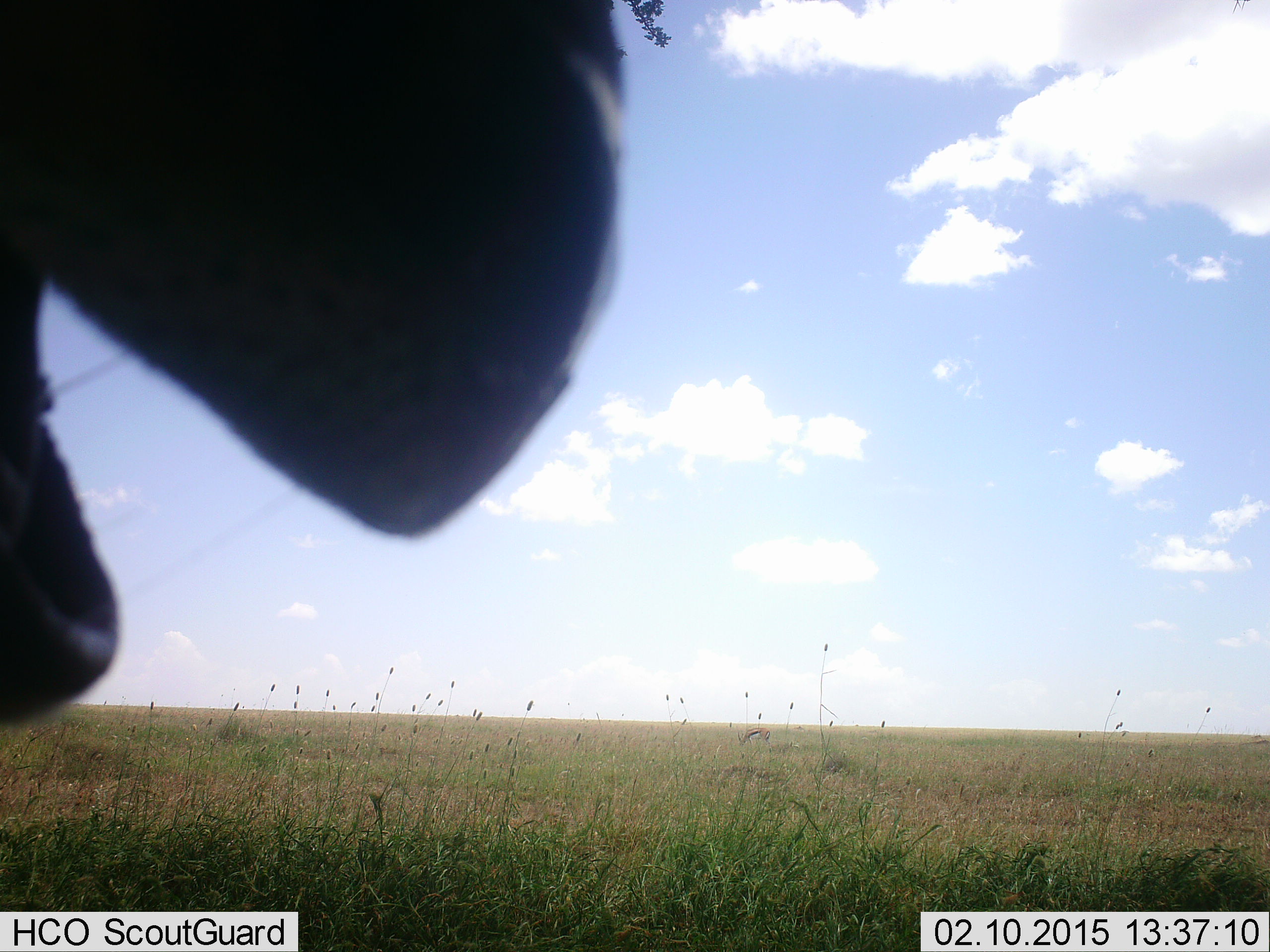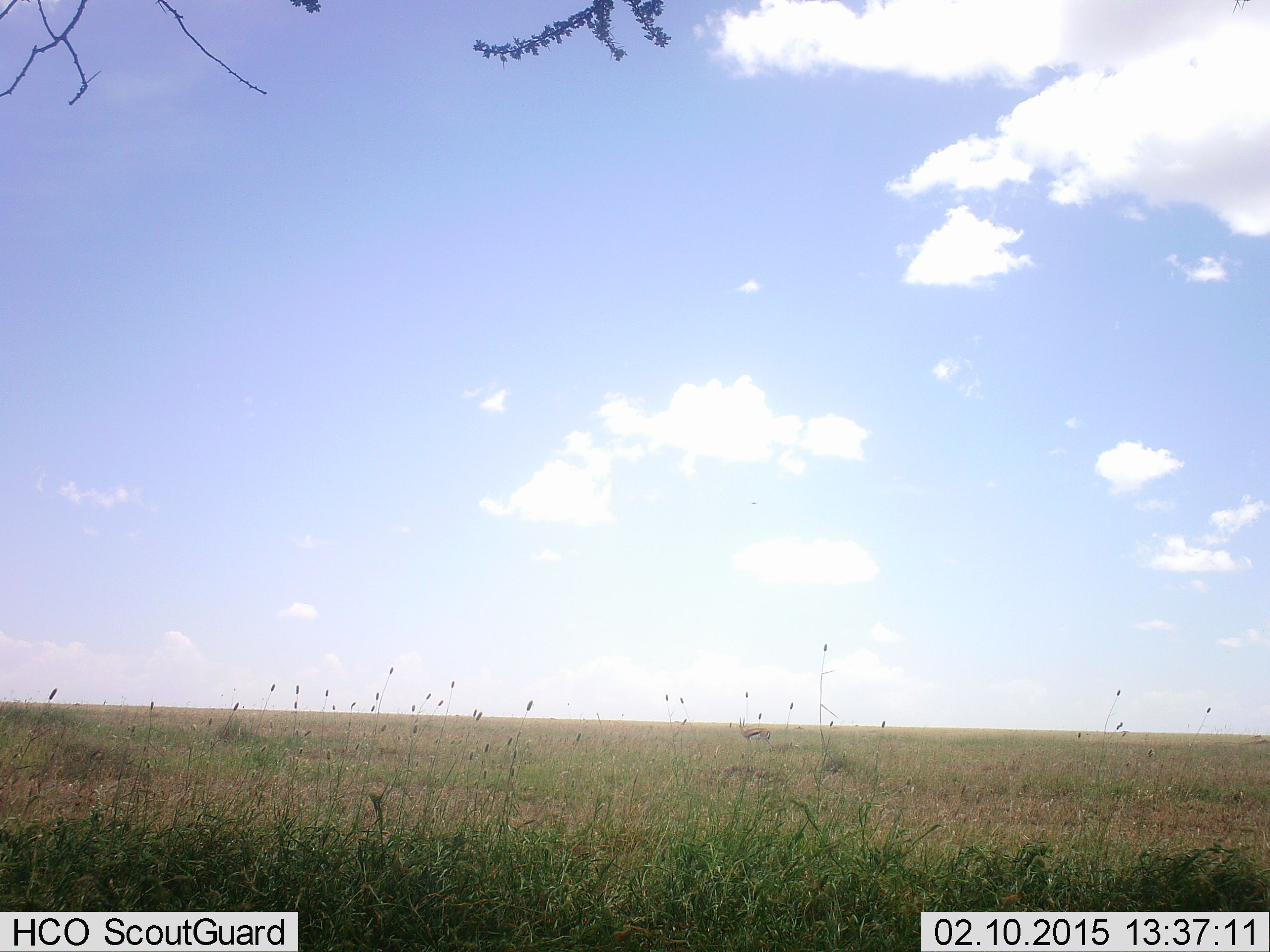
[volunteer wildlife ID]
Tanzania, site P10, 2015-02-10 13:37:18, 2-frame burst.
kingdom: Animalia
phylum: Chordata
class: Mammalia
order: Artiodactyla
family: Bovidae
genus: Connochaetes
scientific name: Connochaetes taurinus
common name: blue wildebeest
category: wildebeest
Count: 1.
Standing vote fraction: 100%.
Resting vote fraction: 0%.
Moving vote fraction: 0%.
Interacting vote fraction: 0%.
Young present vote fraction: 0%.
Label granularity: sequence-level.